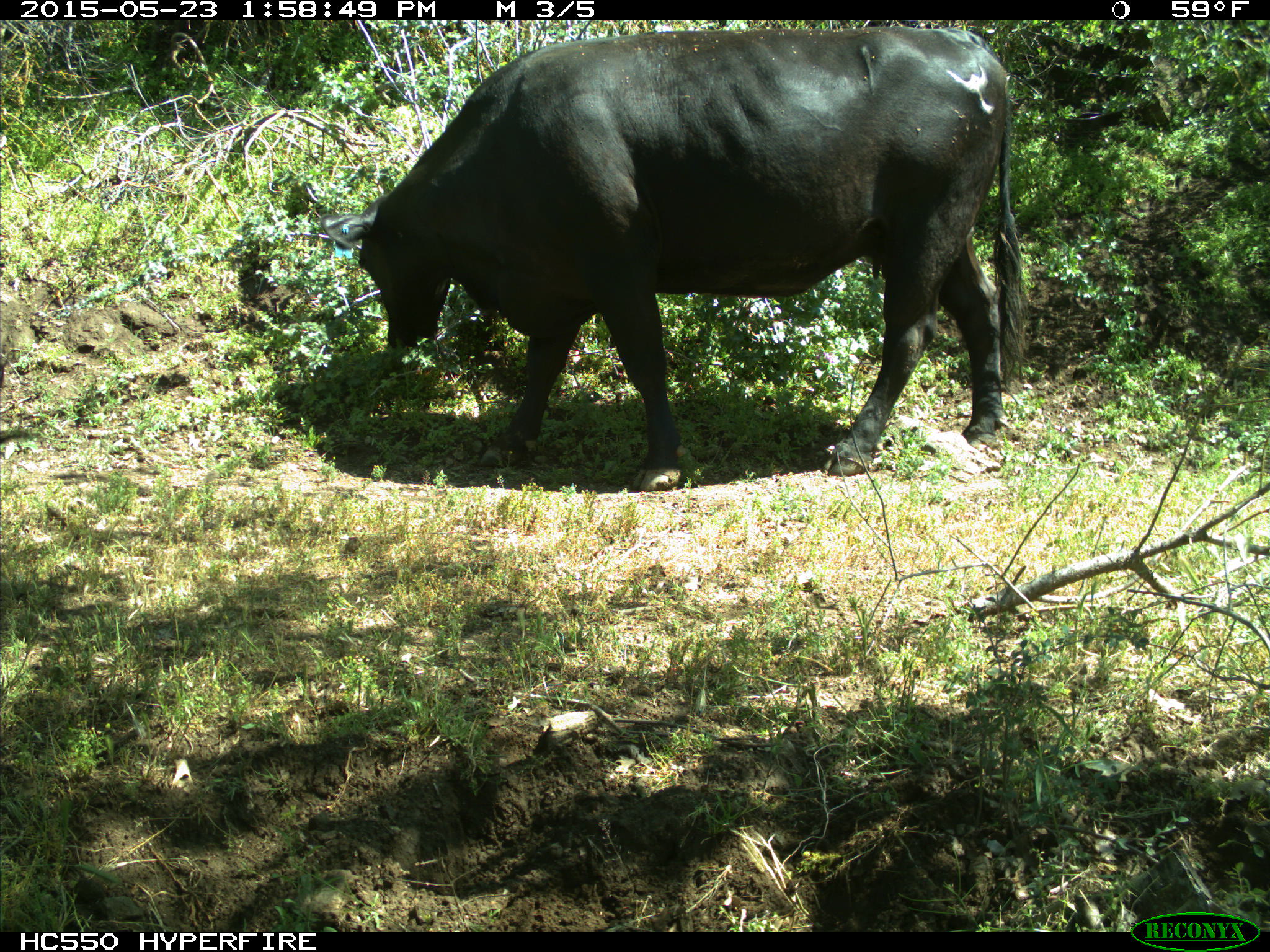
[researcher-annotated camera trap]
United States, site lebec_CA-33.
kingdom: Animalia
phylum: Chordata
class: Mammalia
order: Artiodactyla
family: Bovidae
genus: Bos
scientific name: Bos taurus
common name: domestic cow